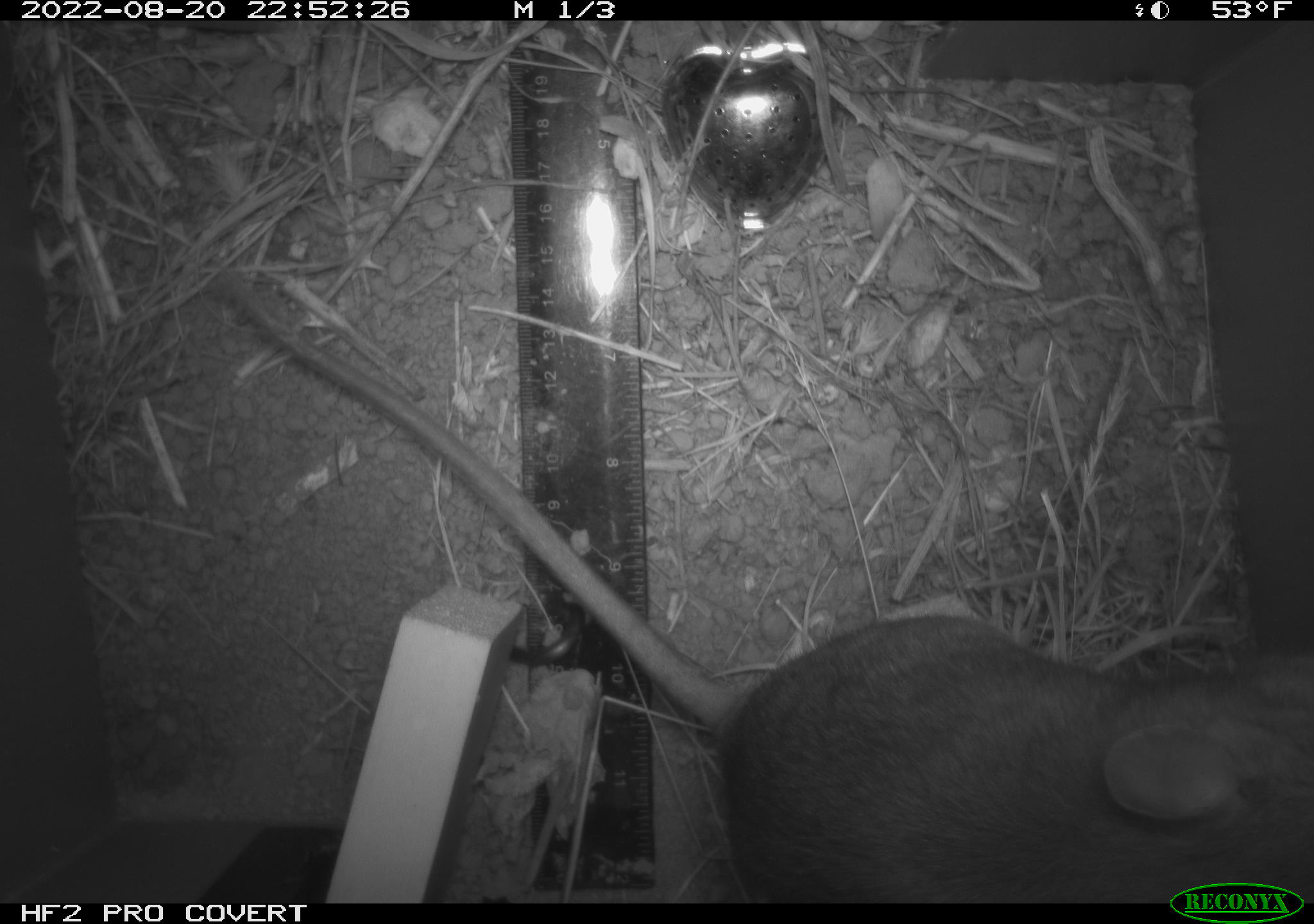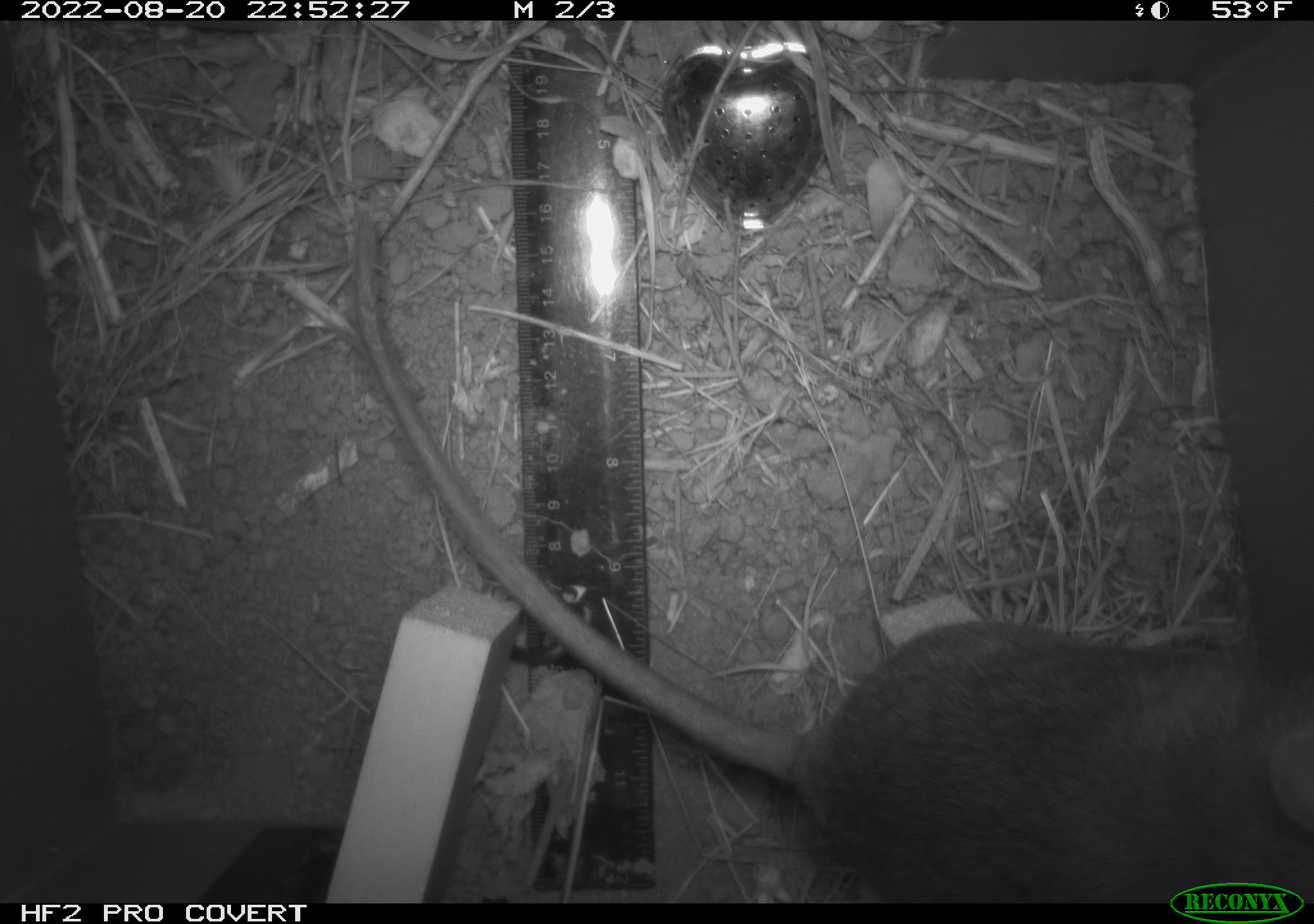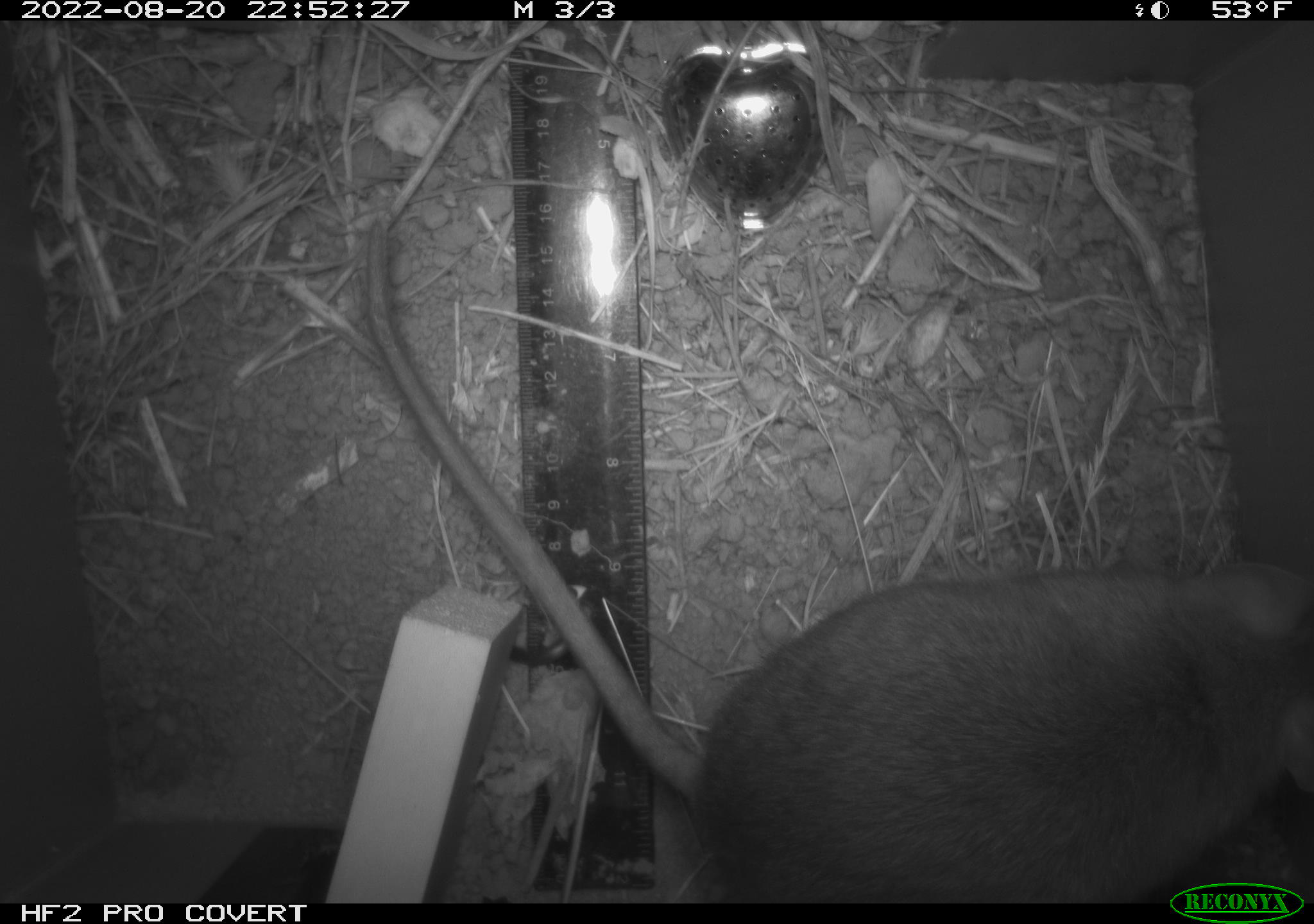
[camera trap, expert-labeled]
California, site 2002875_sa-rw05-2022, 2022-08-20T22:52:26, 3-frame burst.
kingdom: Animalia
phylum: Chordata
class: Mammalia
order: Rodentia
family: Cricetidae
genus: Neotoma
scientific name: Neotoma fuscipes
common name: dusky-footed woodrat